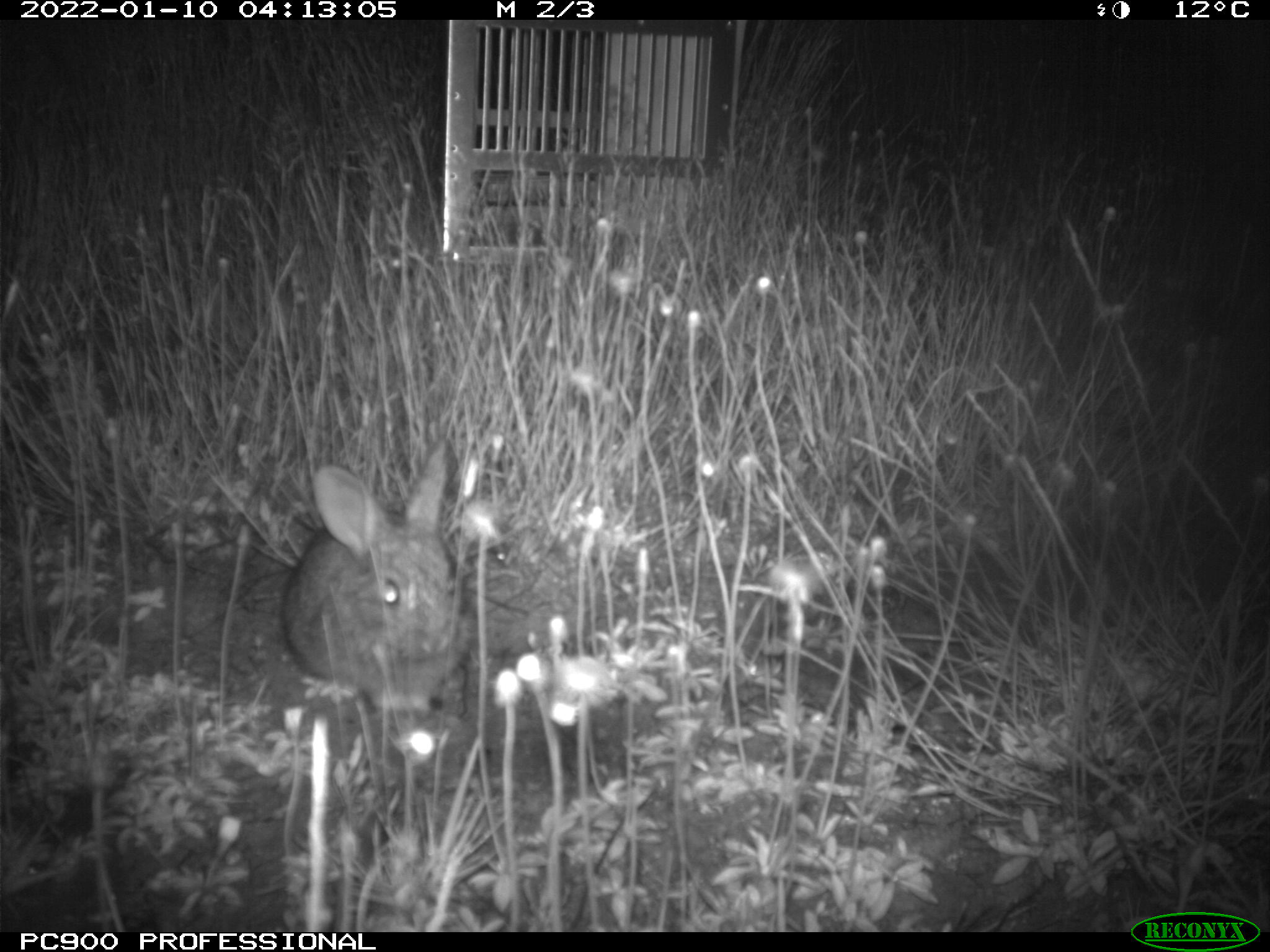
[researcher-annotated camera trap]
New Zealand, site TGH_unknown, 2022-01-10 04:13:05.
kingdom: Animalia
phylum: Chordata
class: Mammalia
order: Lagomorpha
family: Leporidae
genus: Oryctolagus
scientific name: Oryctolagus cuniculus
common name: european rabbit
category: rabbit